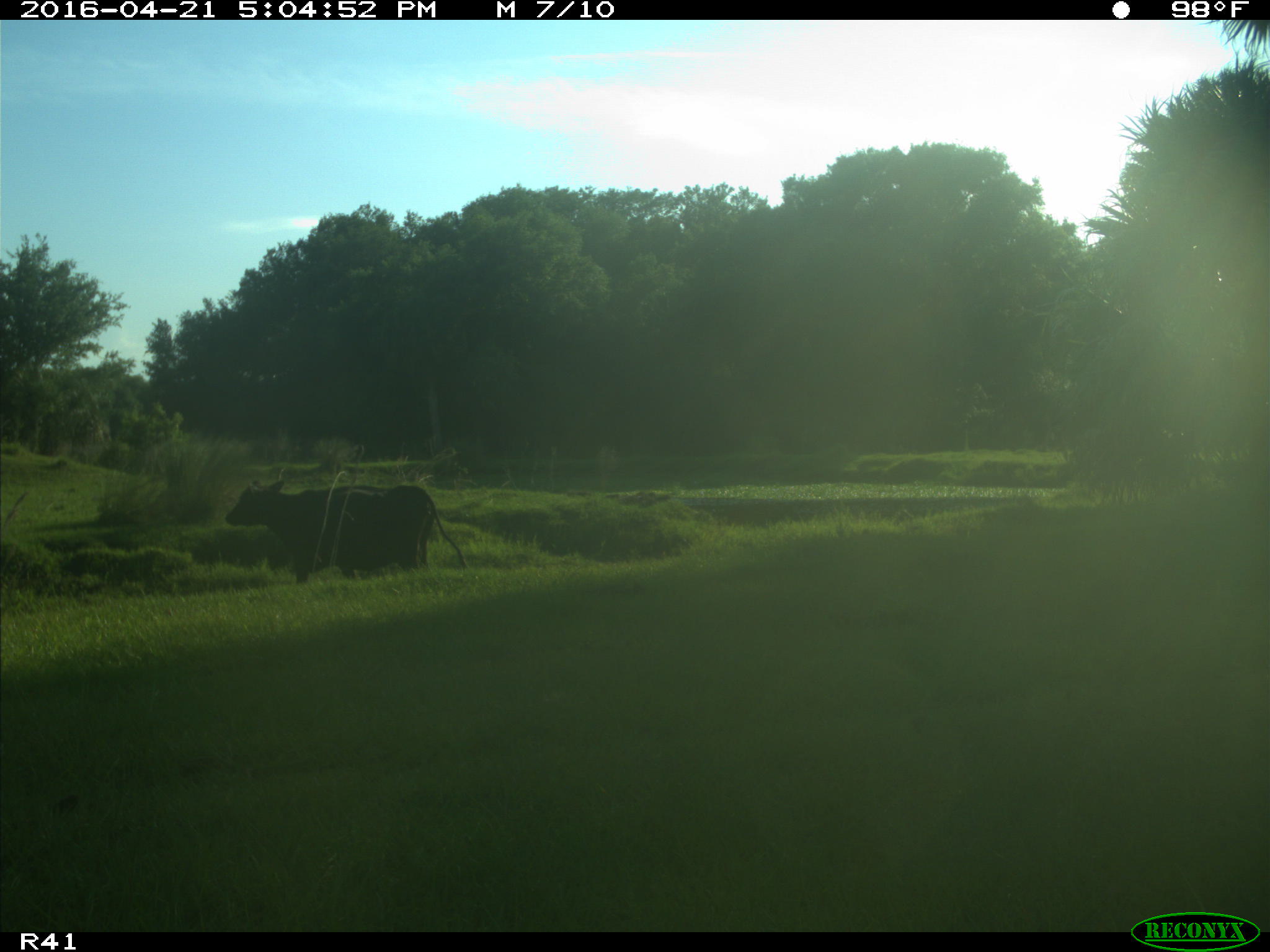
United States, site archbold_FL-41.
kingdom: Animalia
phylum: Chordata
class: Mammalia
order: Artiodactyla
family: Bovidae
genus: Bos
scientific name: Bos taurus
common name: domestic cow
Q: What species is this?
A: Bos taurus (domestic cow).